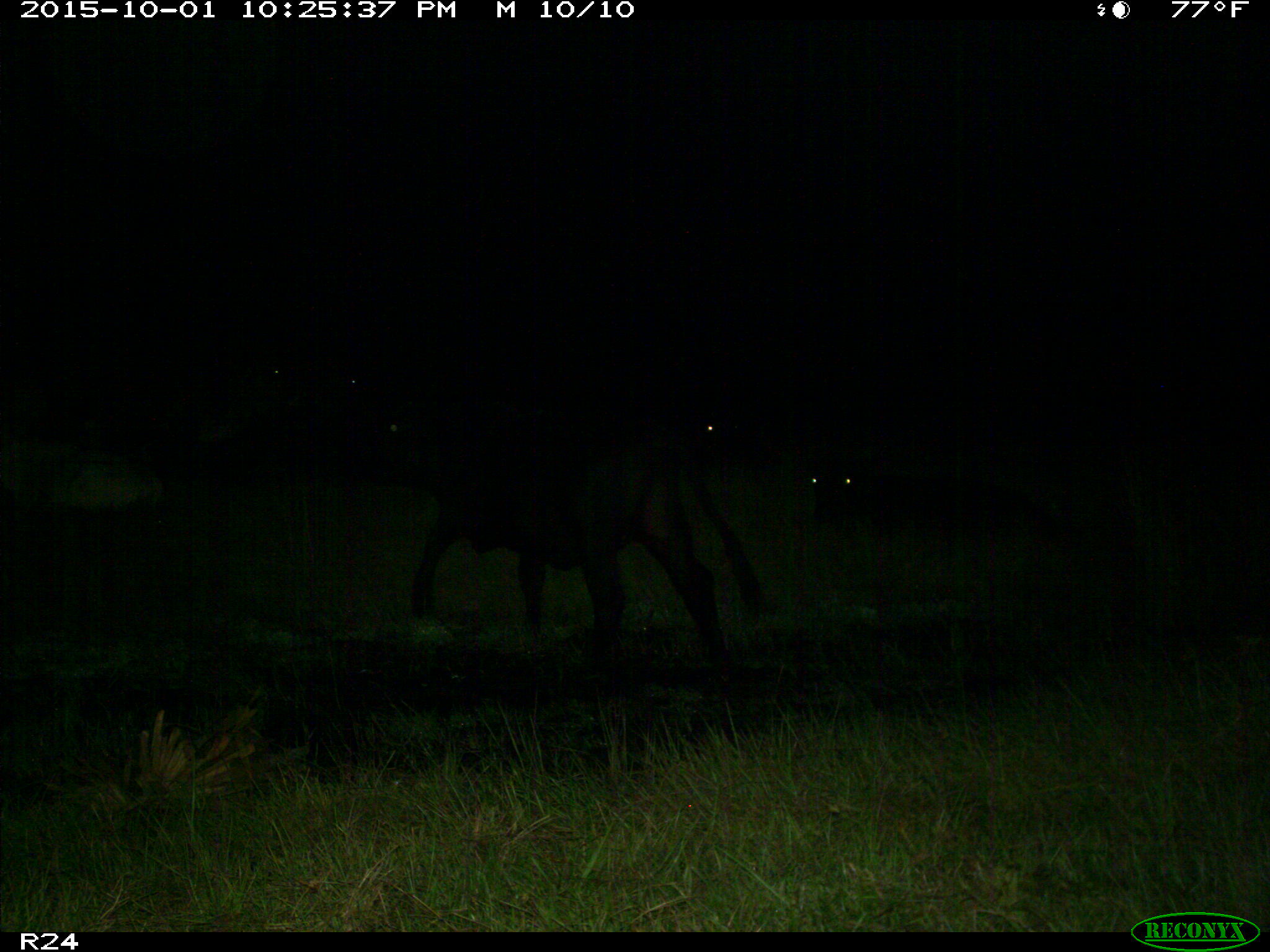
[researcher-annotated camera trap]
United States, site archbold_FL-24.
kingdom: Animalia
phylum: Chordata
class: Mammalia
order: Artiodactyla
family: Bovidae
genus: Bos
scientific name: Bos taurus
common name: domestic cow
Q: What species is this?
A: Bos taurus (domestic cow).